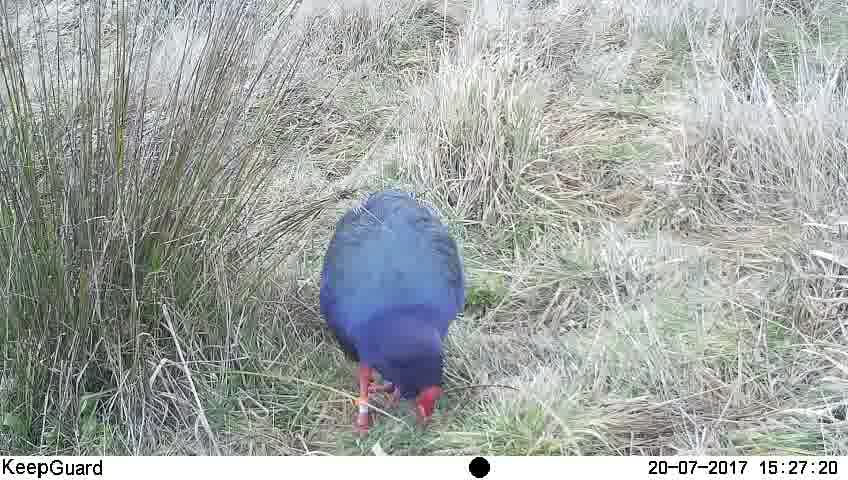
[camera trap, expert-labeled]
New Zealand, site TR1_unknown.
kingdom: Animalia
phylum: Chordata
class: Aves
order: Gruiformes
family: Rallidae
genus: Porphyrio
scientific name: Porphyrio mantelli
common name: takahe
Takahe (Porphyrio mantelli).